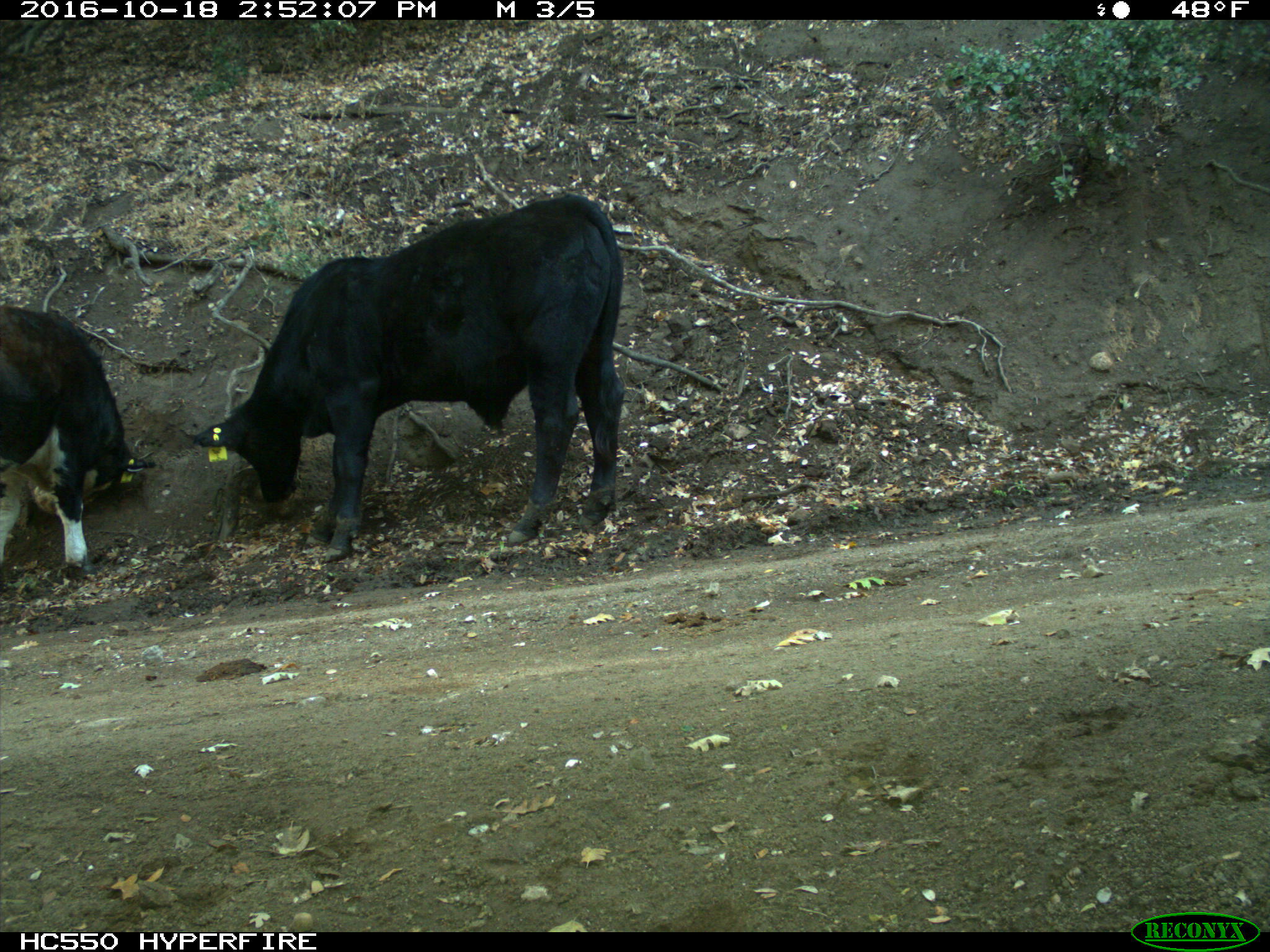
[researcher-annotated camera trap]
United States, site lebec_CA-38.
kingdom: Animalia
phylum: Chordata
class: Mammalia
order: Artiodactyla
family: Bovidae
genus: Bos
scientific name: Bos taurus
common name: domestic cow